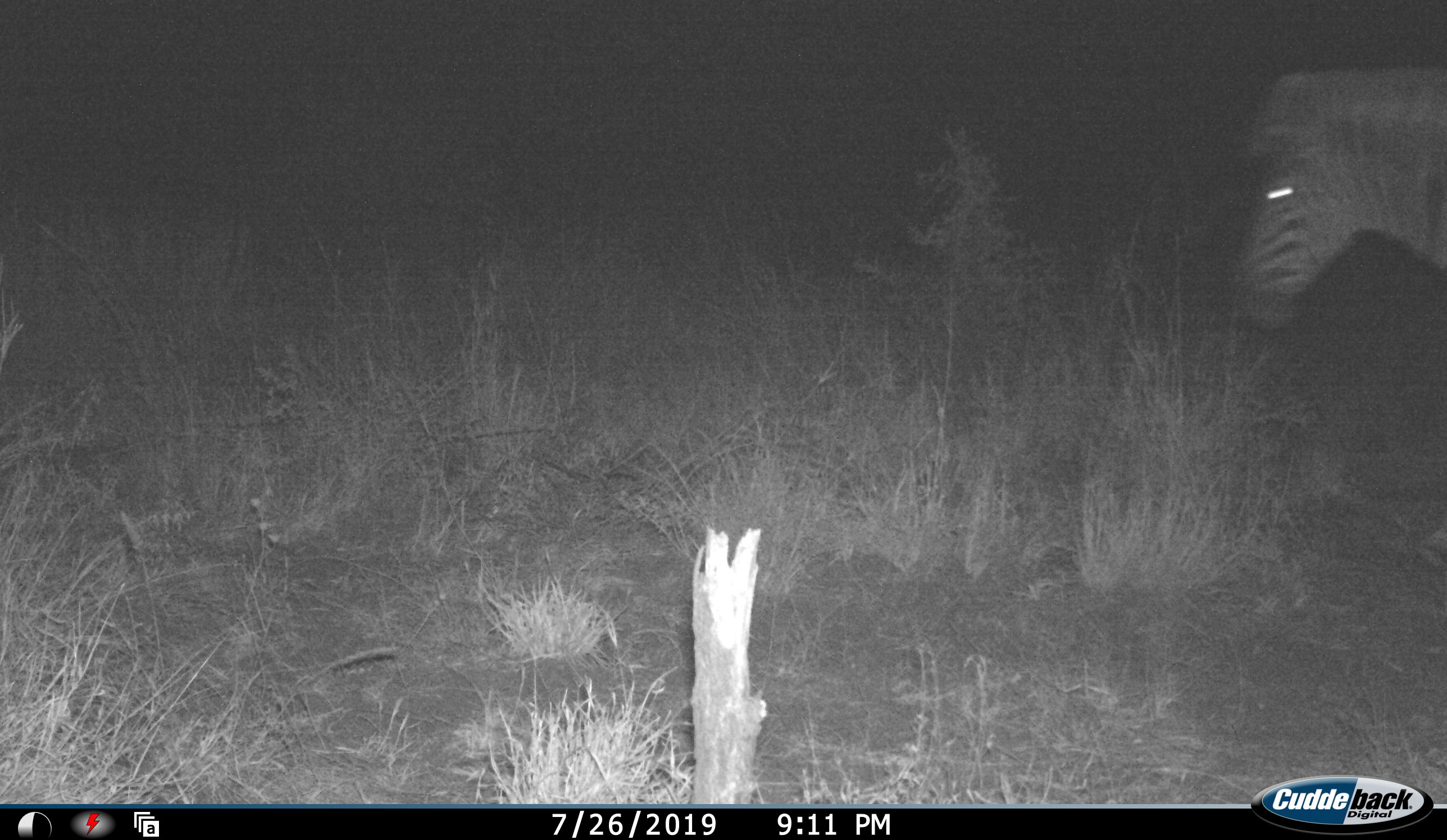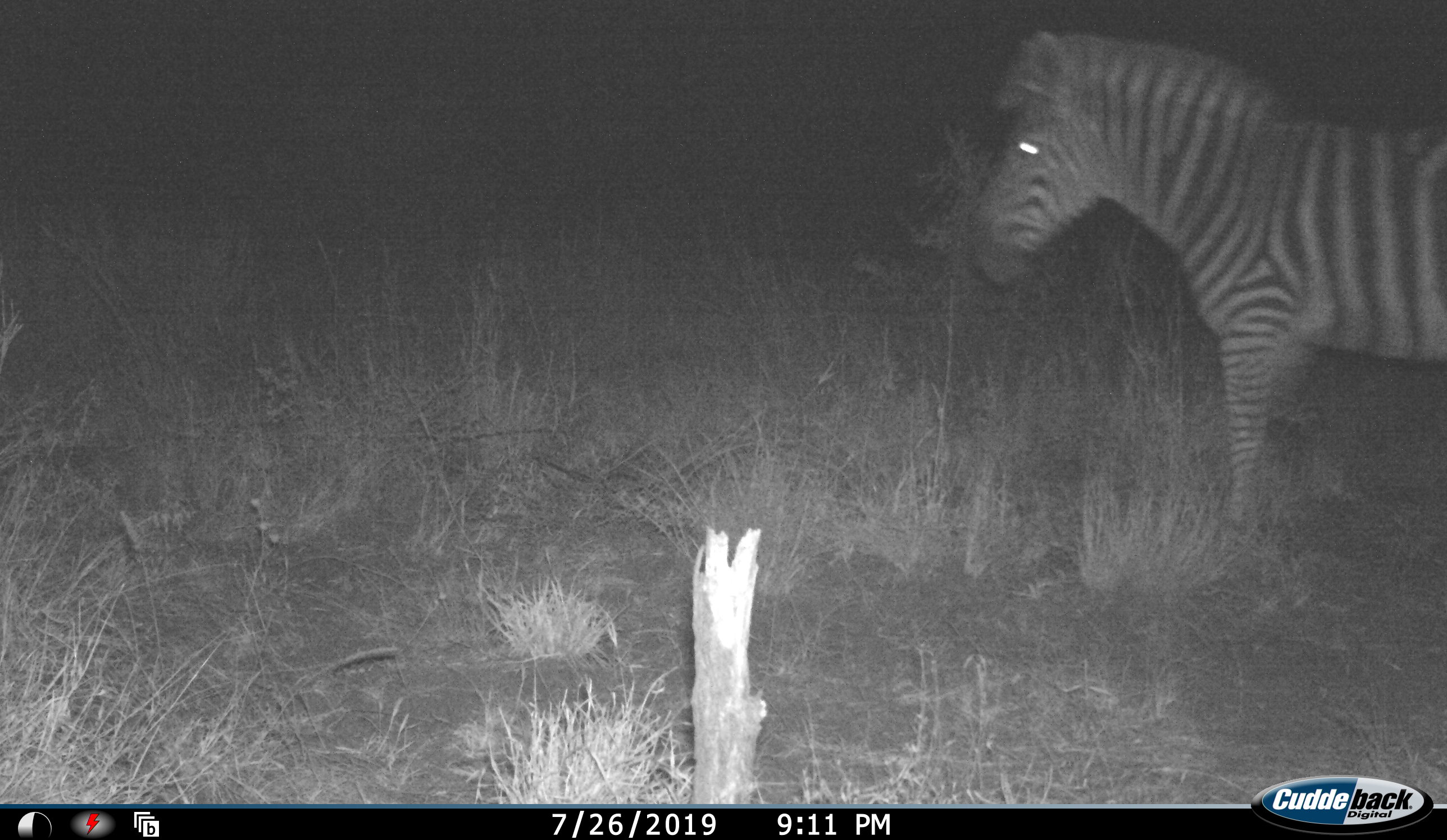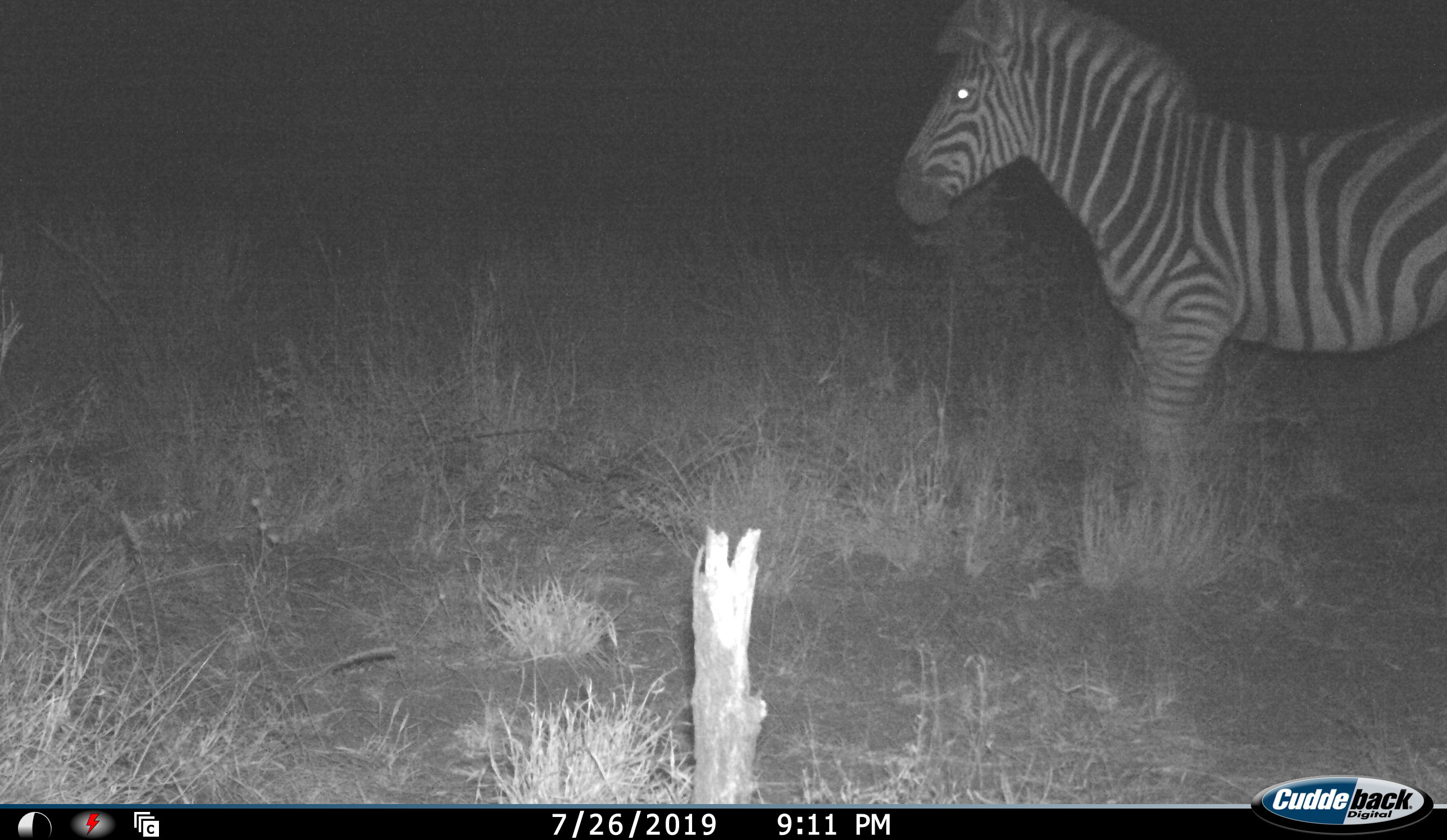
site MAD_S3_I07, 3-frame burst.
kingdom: Animalia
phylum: Chordata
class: Mammalia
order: Perissodactyla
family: Equidae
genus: Equus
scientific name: Equus quagga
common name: plains zebra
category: zebraplains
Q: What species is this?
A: Zebraplains (plains zebra) (Equus quagga).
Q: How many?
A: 1.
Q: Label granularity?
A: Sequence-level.